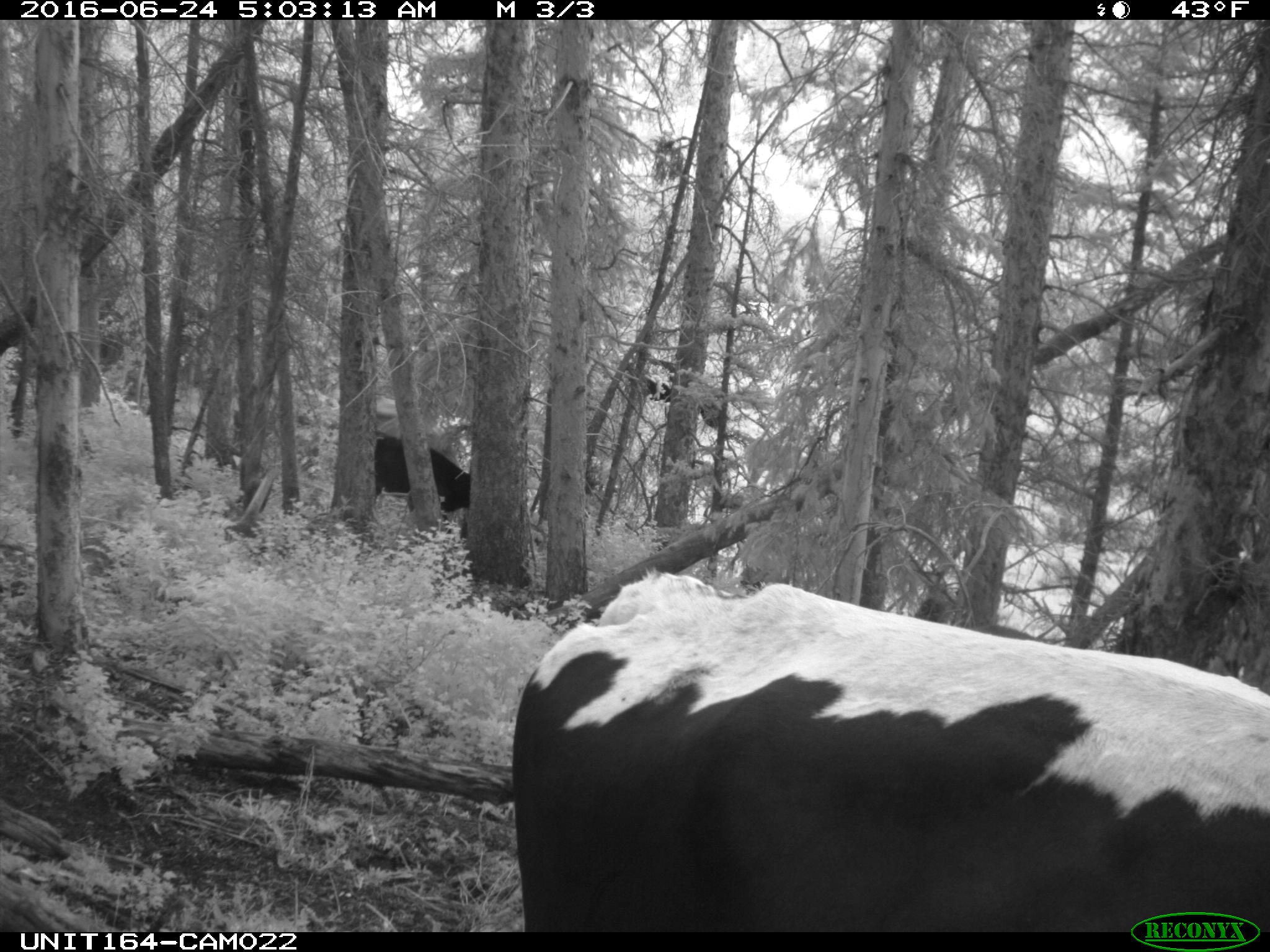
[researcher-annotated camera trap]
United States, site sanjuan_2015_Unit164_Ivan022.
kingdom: Animalia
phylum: Chordata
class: Mammalia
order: Artiodactyla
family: Bovidae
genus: Bos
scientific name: Bos taurus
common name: domestic cow